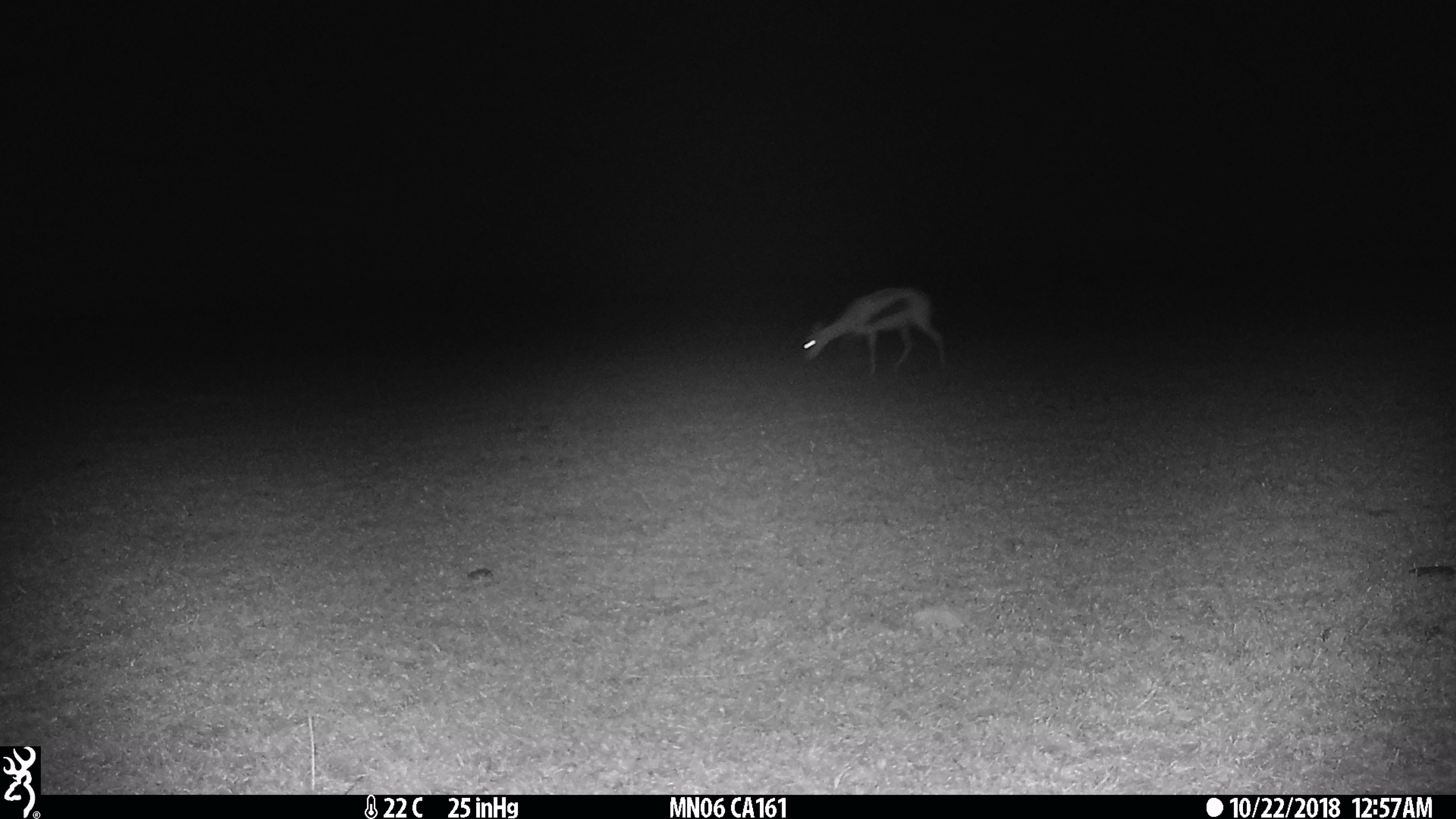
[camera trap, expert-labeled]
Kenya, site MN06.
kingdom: Animalia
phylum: Chordata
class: Mammalia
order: Artiodactyla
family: Bovidae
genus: Eudorcas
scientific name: Eudorcas thomsonii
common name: thomon's gazelle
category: gazelle thomsons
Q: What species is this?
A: Gazelle thomsons (thomon's gazelle) (Eudorcas thomsonii).